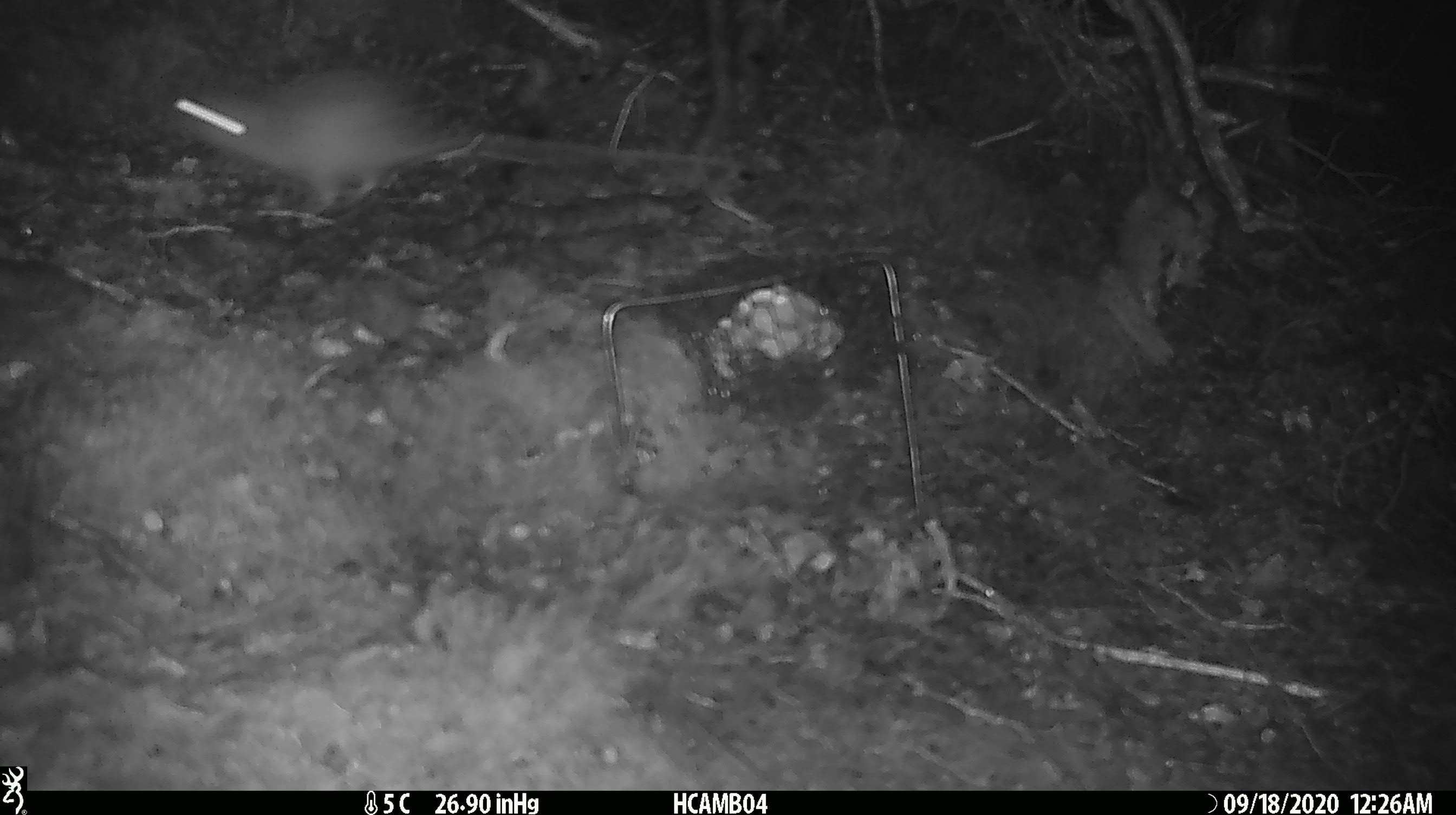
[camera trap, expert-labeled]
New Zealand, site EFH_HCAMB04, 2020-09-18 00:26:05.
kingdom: Animalia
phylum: Chordata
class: Mammalia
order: Rodentia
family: Muridae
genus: Rattus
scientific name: Rattus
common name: rat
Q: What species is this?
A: Rat (Rattus).